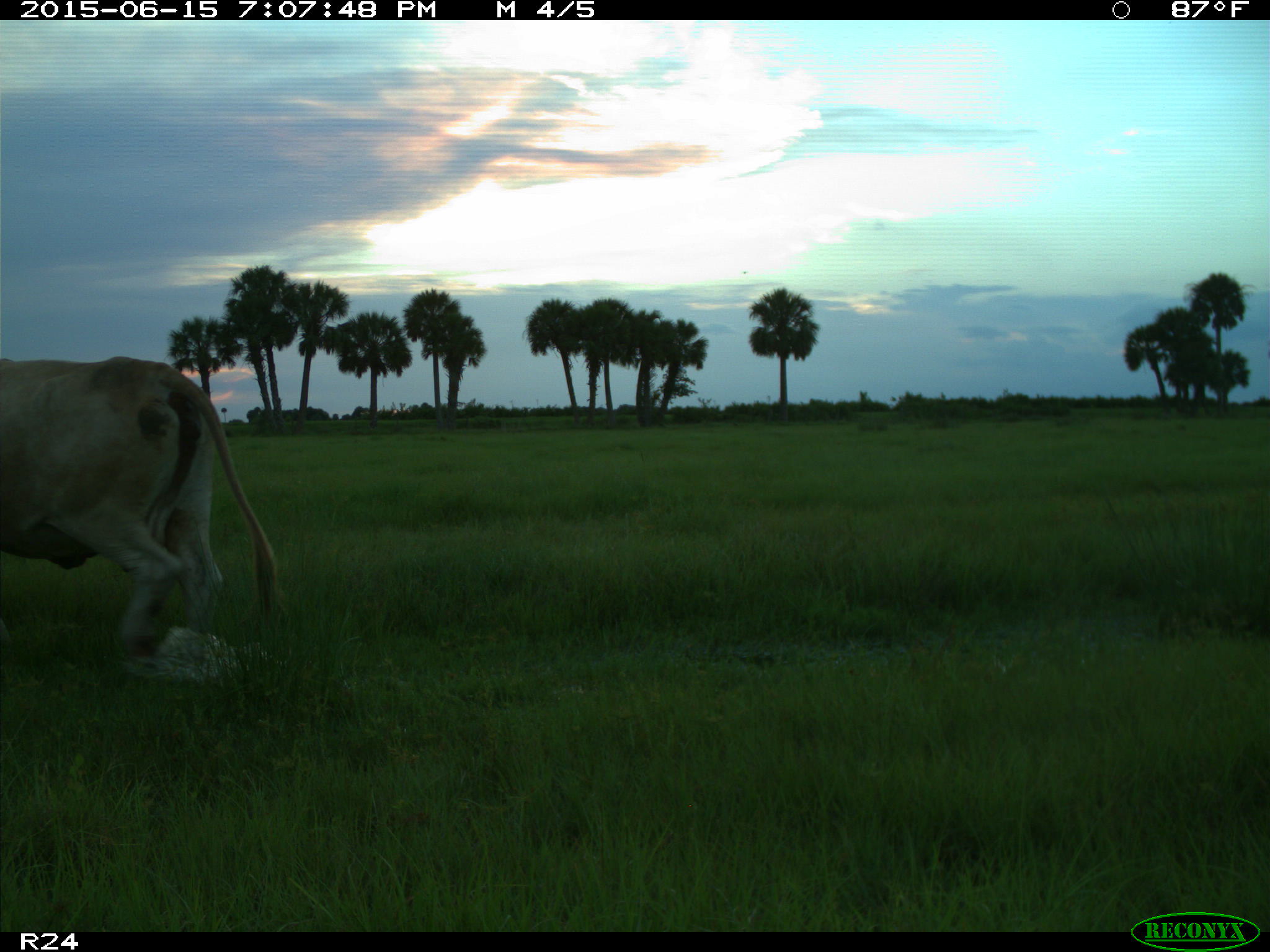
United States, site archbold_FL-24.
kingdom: Animalia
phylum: Chordata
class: Mammalia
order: Artiodactyla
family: Cervidae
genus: Odocoileus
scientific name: Odocoileus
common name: deer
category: unidentified deer